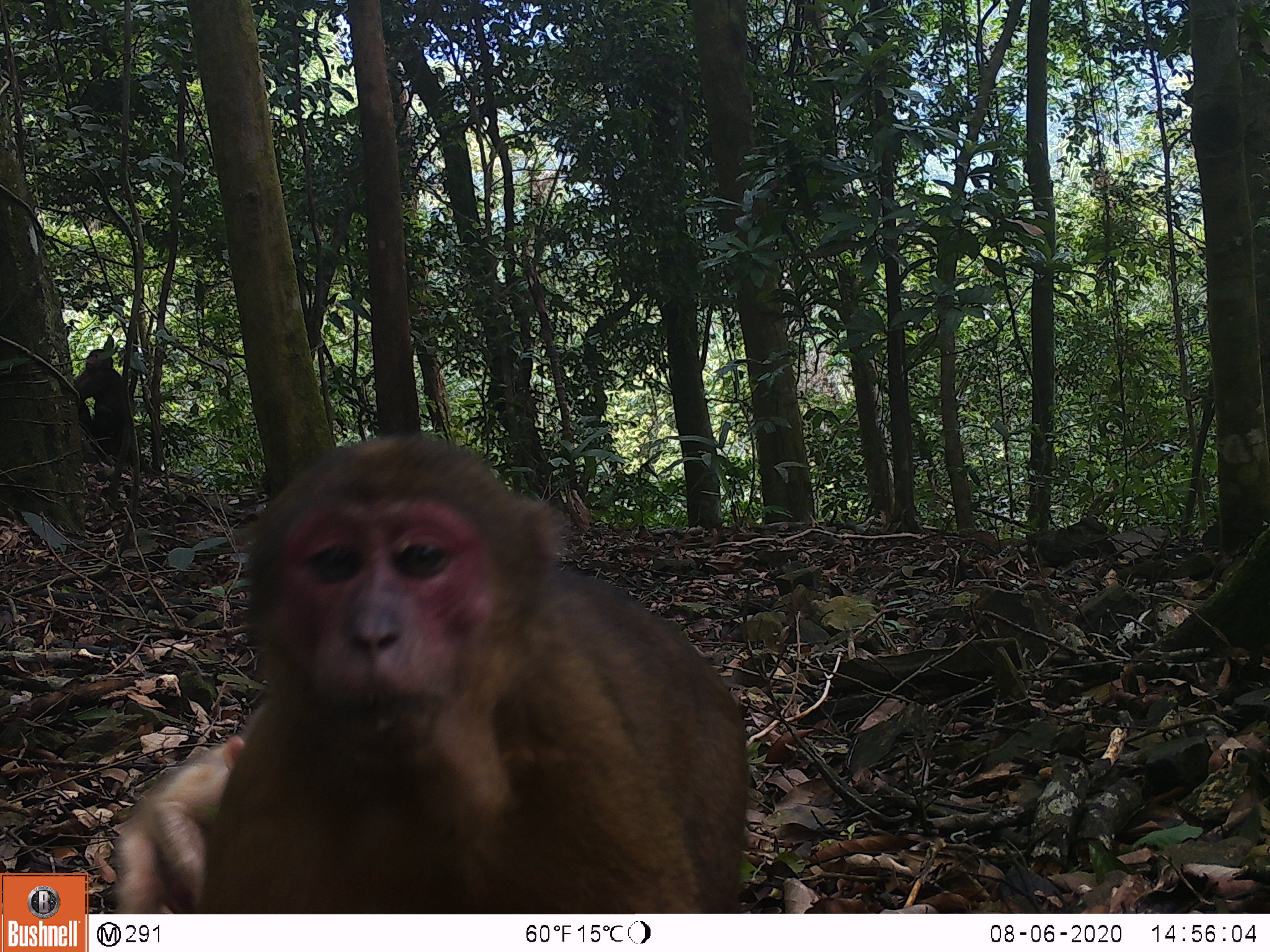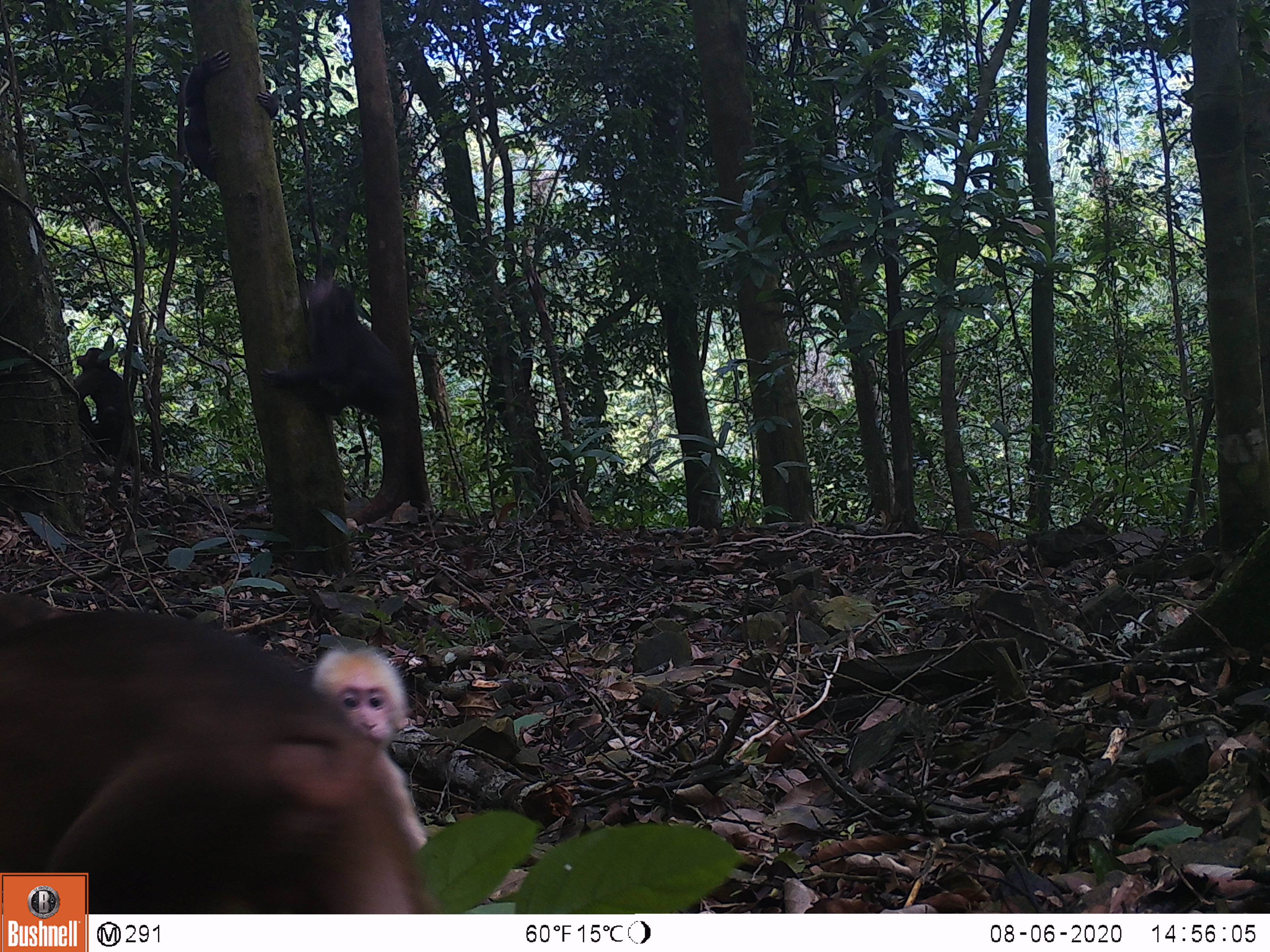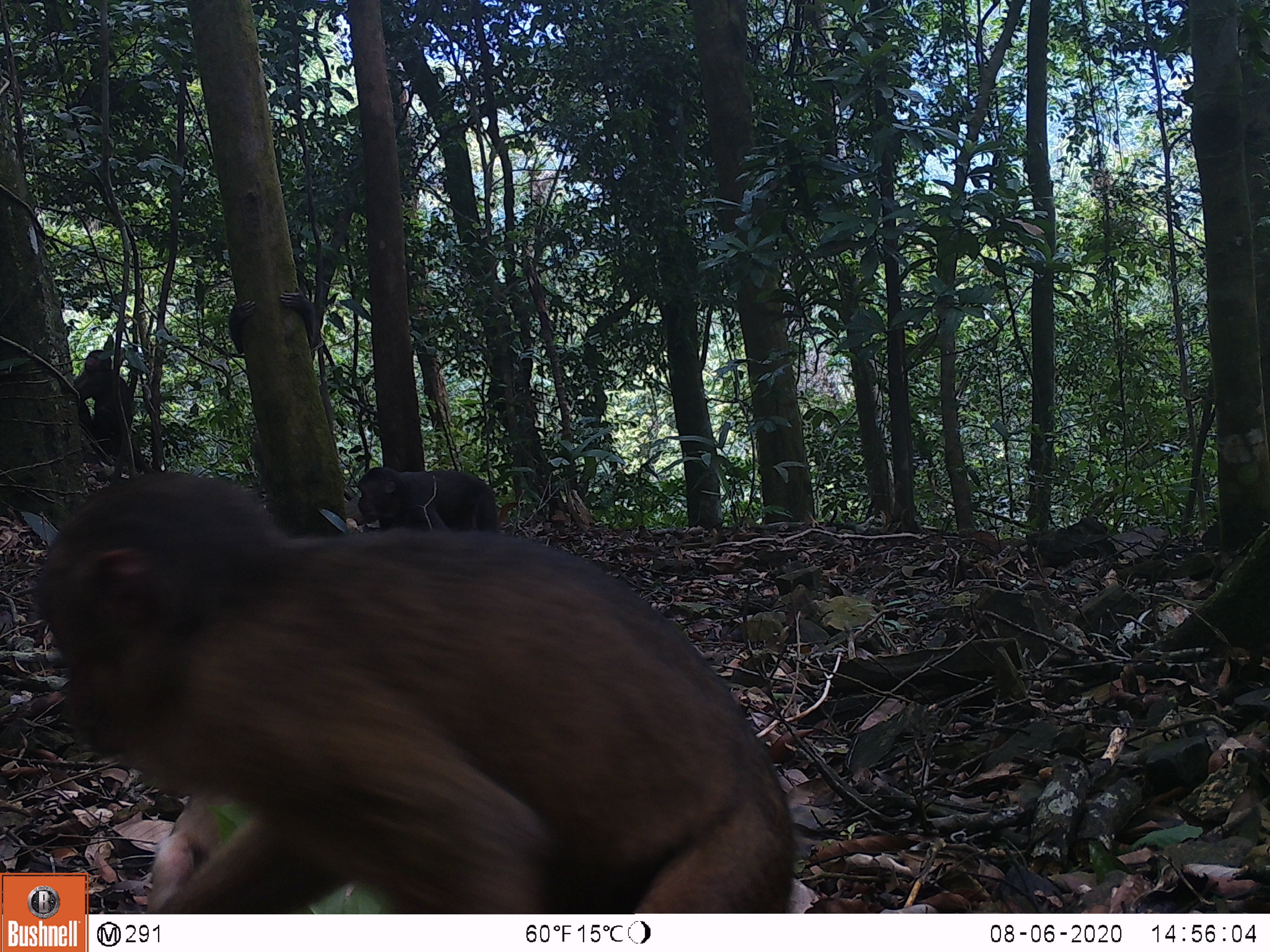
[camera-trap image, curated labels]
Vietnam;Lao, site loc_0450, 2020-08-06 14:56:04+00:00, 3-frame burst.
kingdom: Animalia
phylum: Chordata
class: Mammalia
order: Primates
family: Cercopithecidae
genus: Macaca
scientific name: Macaca arctoides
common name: stump-tailed macaque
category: stump tailed macaque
Stump tailed macaque (stump-tailed macaque) (Macaca arctoides). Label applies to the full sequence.